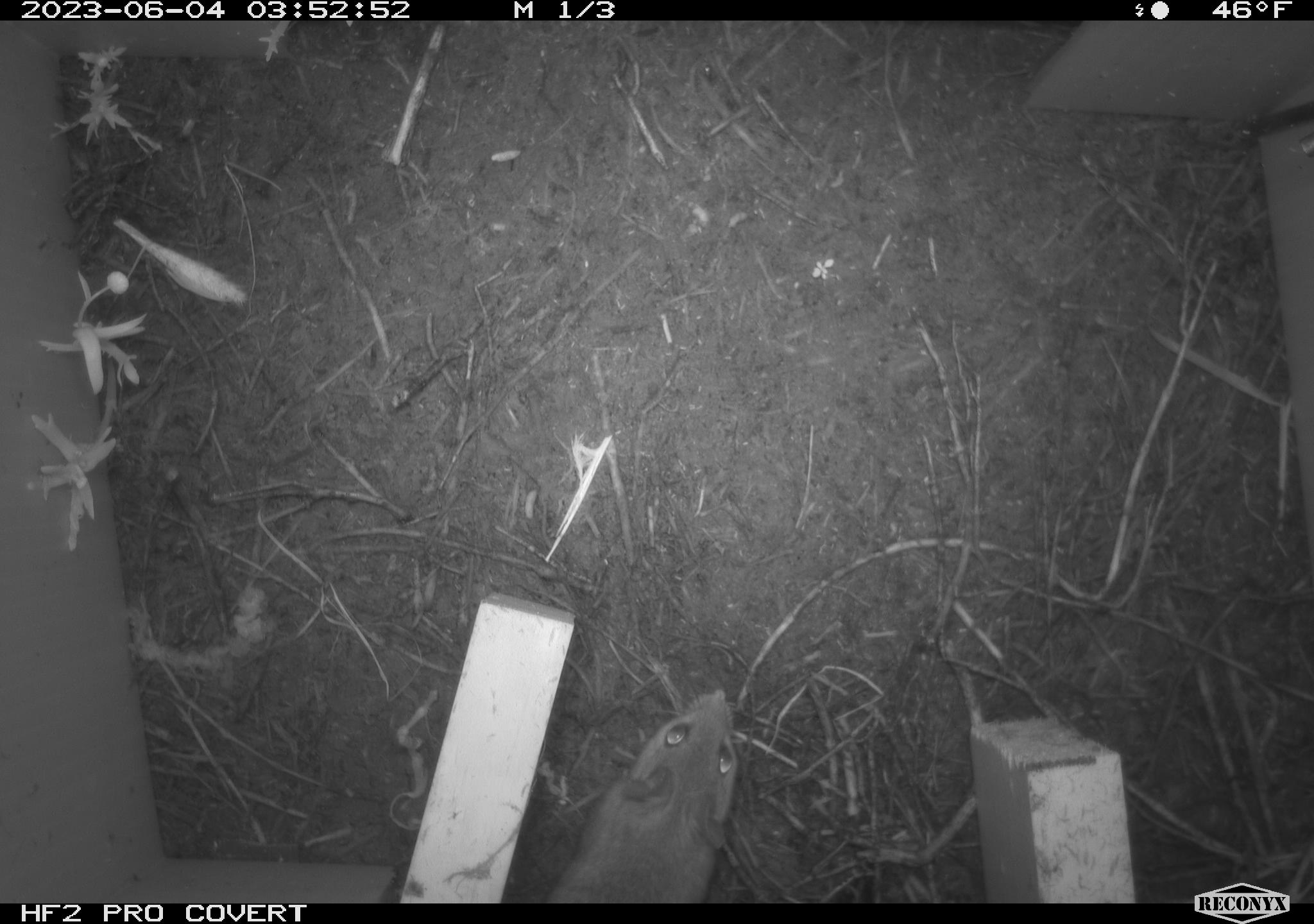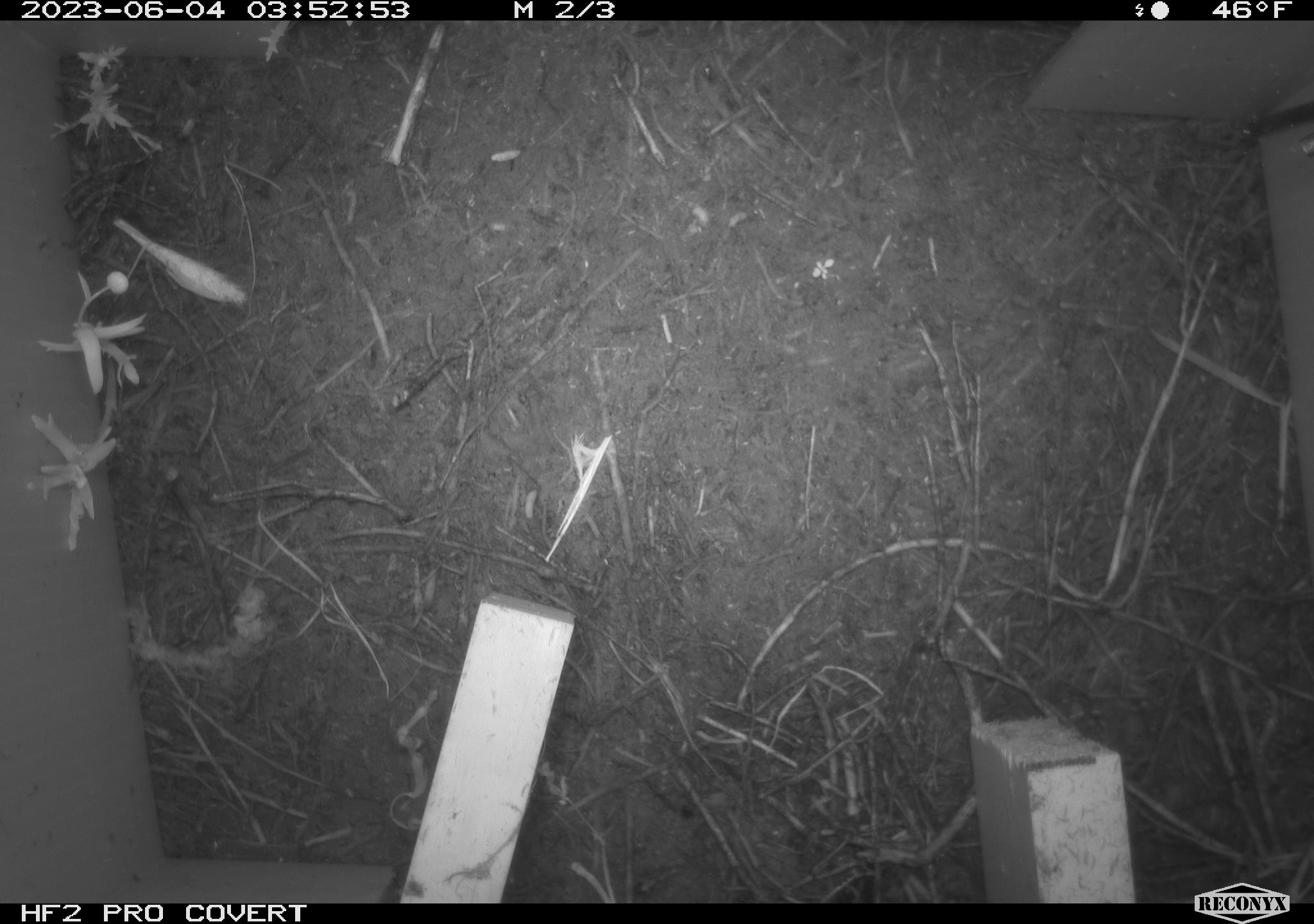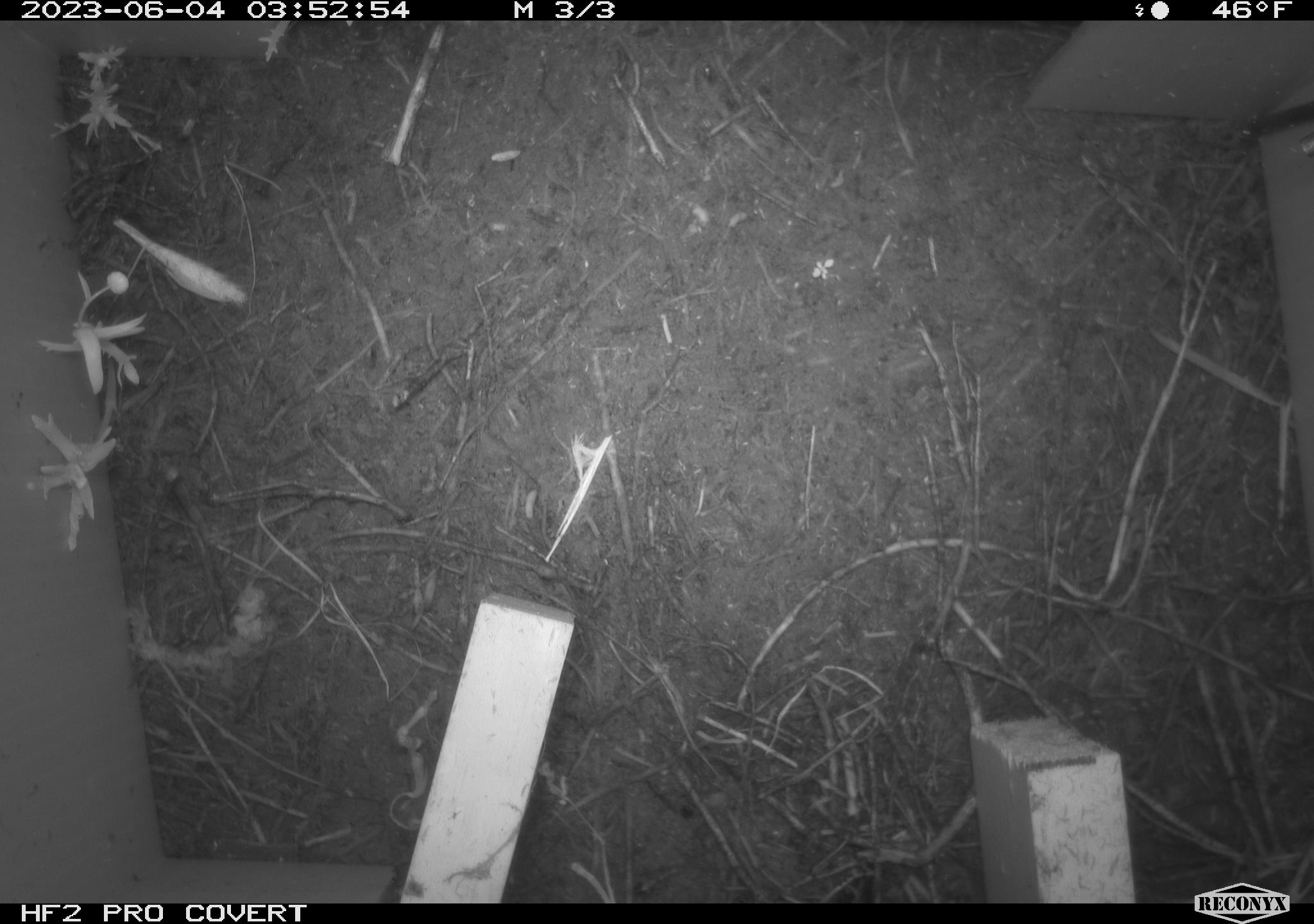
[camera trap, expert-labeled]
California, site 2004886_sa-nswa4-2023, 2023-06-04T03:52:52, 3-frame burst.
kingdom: Animalia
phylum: Chordata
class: Mammalia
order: Rodentia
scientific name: Rodentia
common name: mouse species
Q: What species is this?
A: Mouse species (Rodentia).